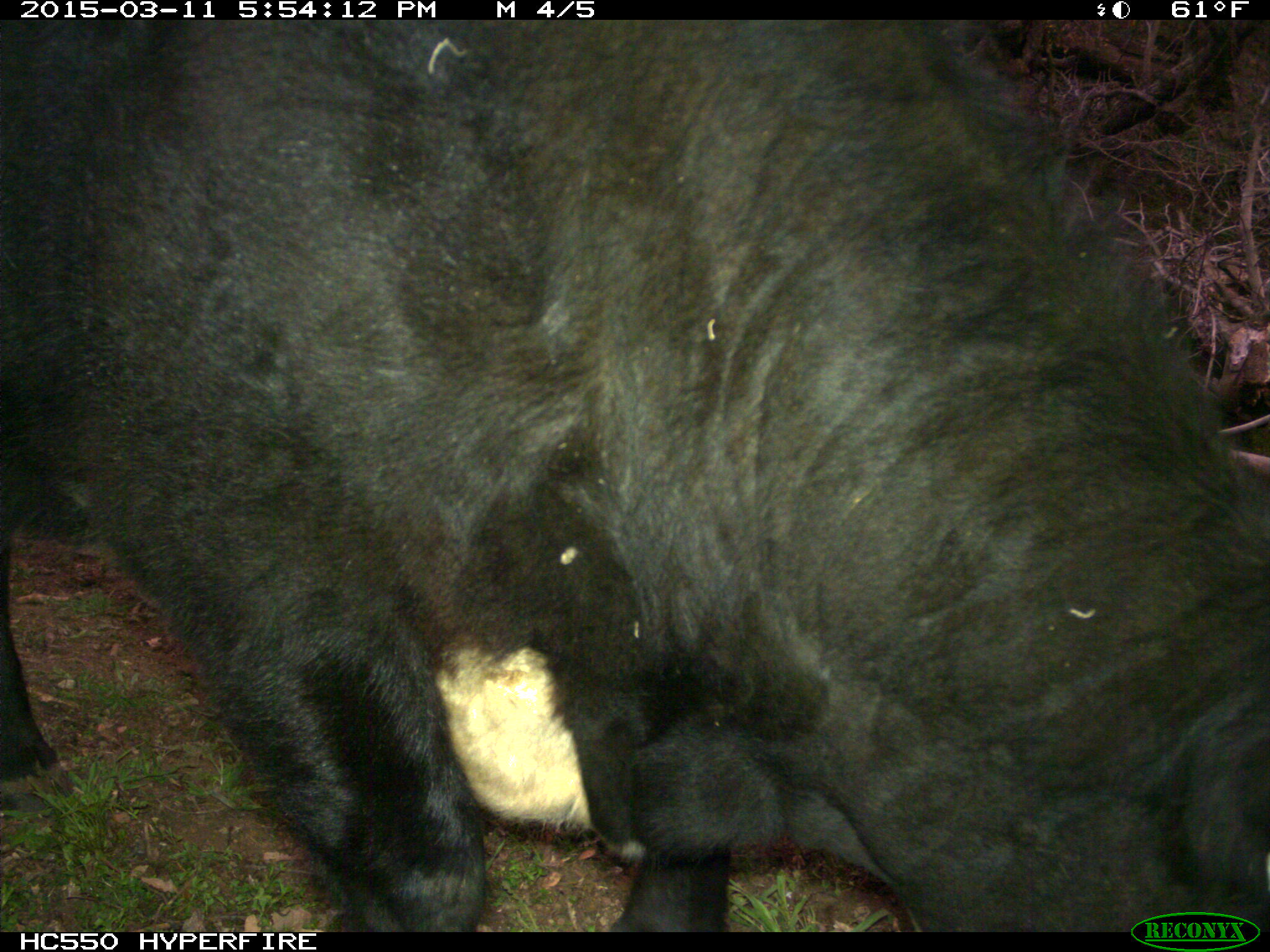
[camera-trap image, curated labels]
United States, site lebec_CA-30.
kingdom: Animalia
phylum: Chordata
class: Mammalia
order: Artiodactyla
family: Bovidae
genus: Bos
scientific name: Bos taurus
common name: domestic cow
Bos taurus (domestic cow).